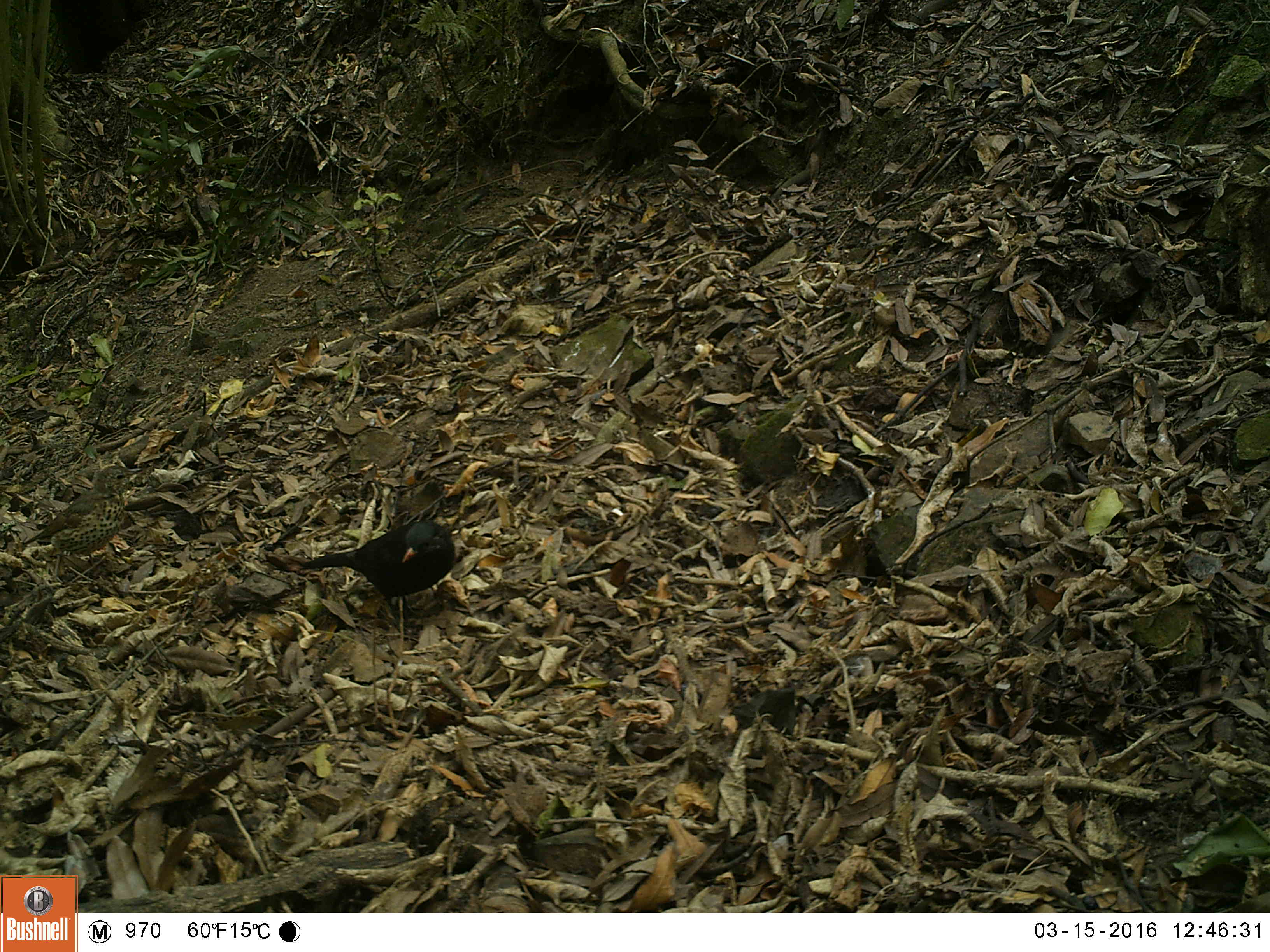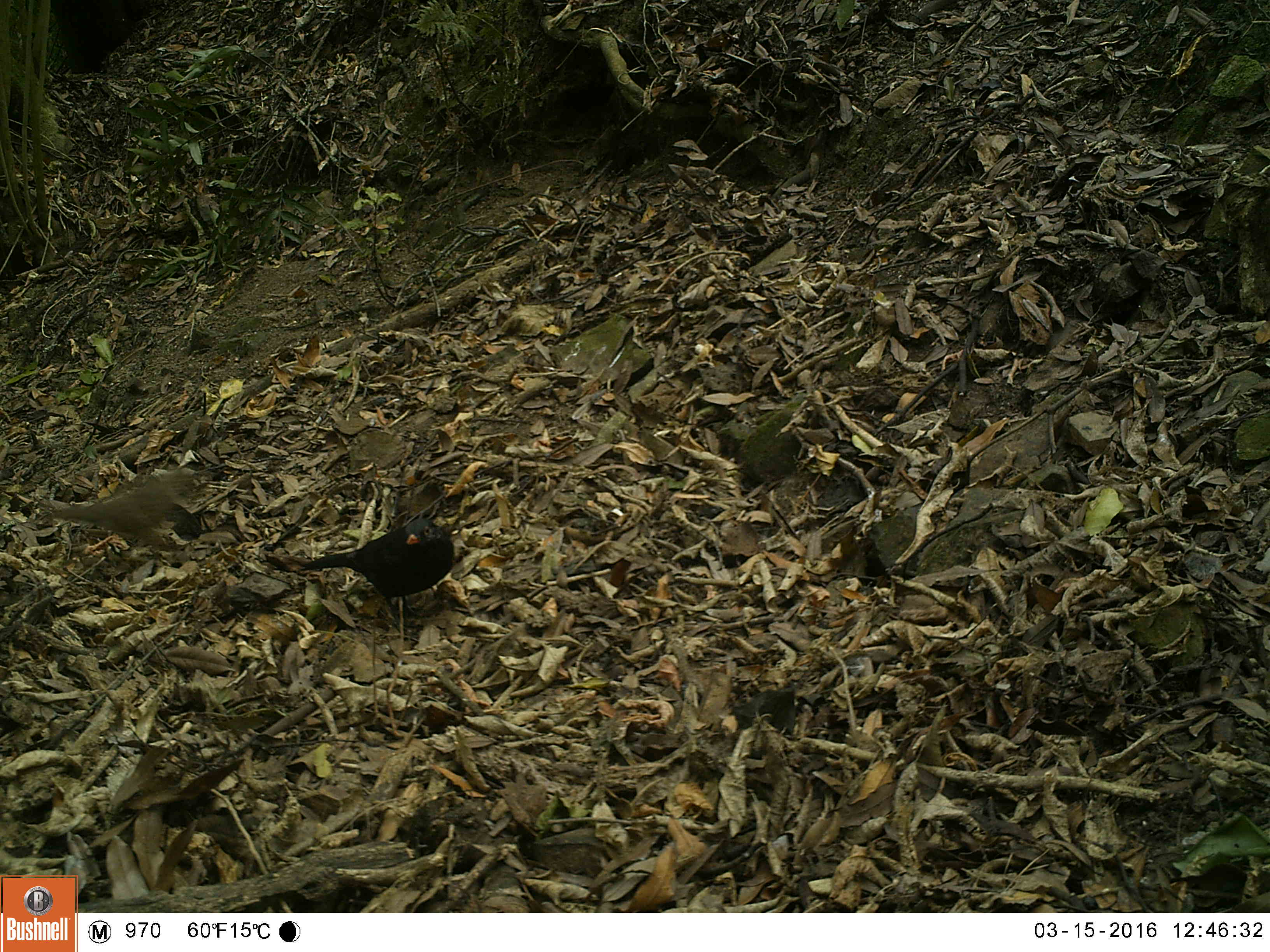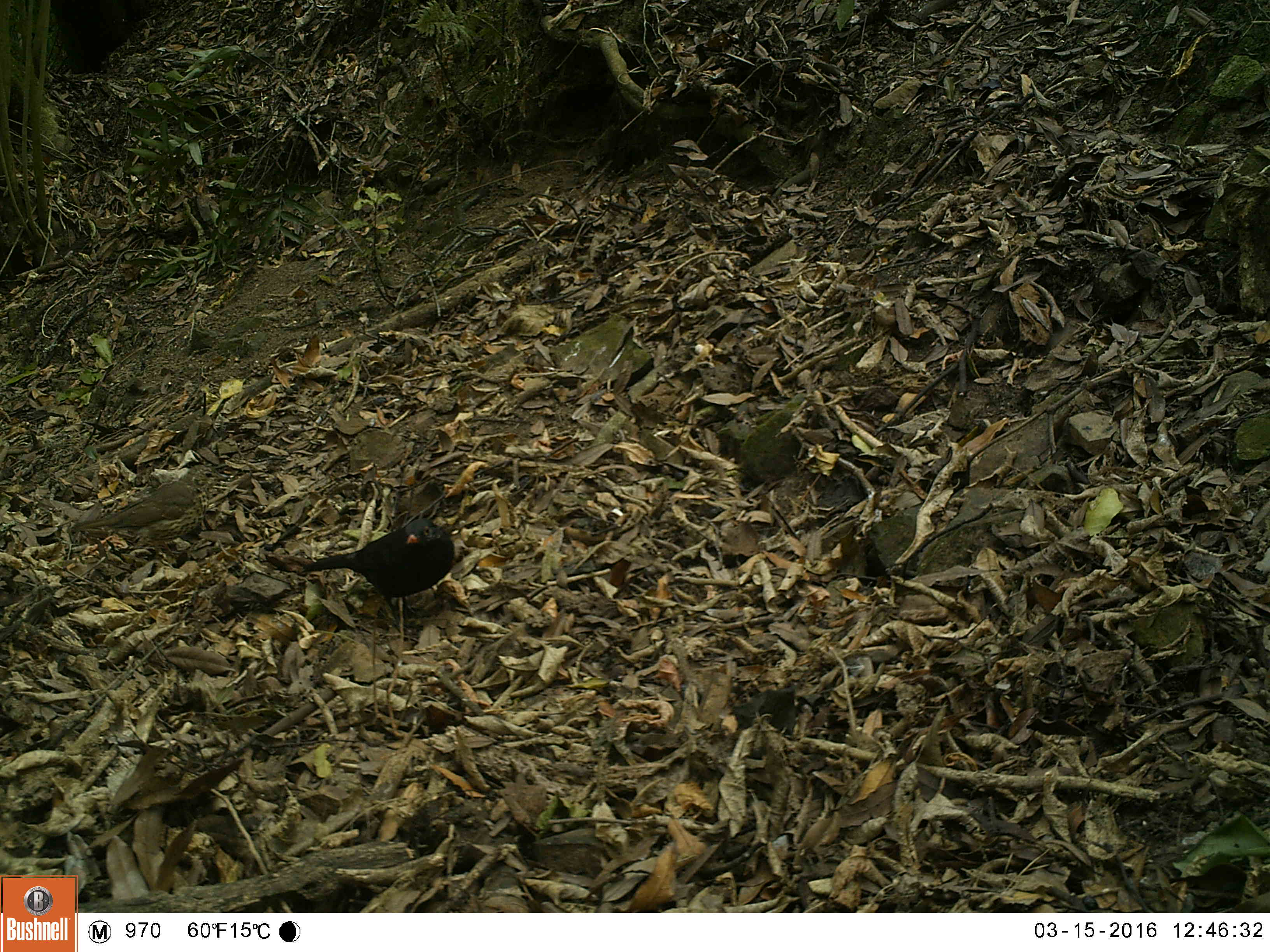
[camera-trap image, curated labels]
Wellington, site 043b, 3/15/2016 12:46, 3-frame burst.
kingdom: Animalia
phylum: Chordata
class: Aves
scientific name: Aves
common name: bird